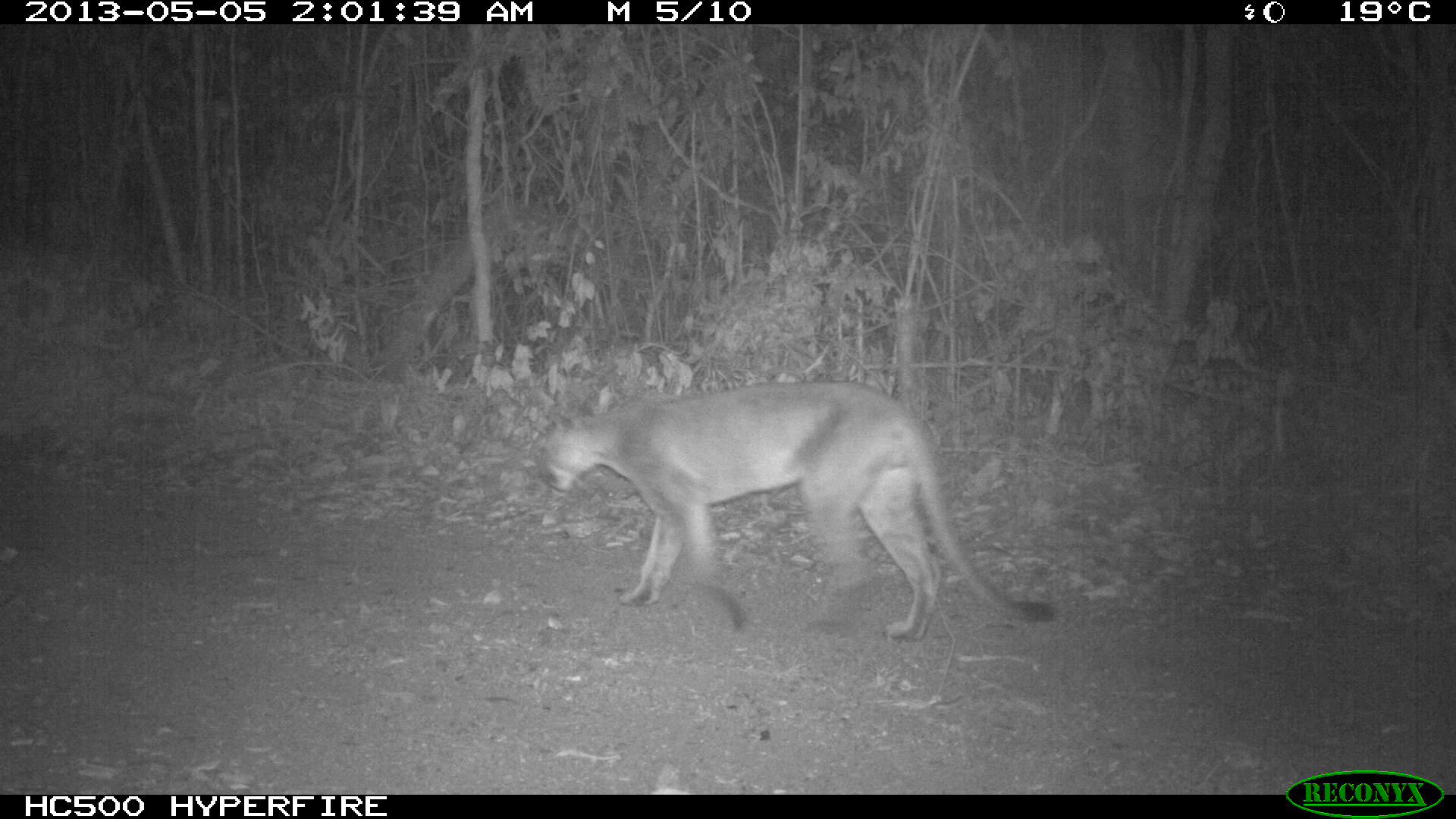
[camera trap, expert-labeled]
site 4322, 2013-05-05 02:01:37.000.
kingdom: Animalia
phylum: Chordata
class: Mammalia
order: Carnivora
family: Felidae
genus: Puma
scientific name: Puma concolor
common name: mountain lion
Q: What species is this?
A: Puma concolor (mountain lion).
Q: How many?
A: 1.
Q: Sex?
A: Male.